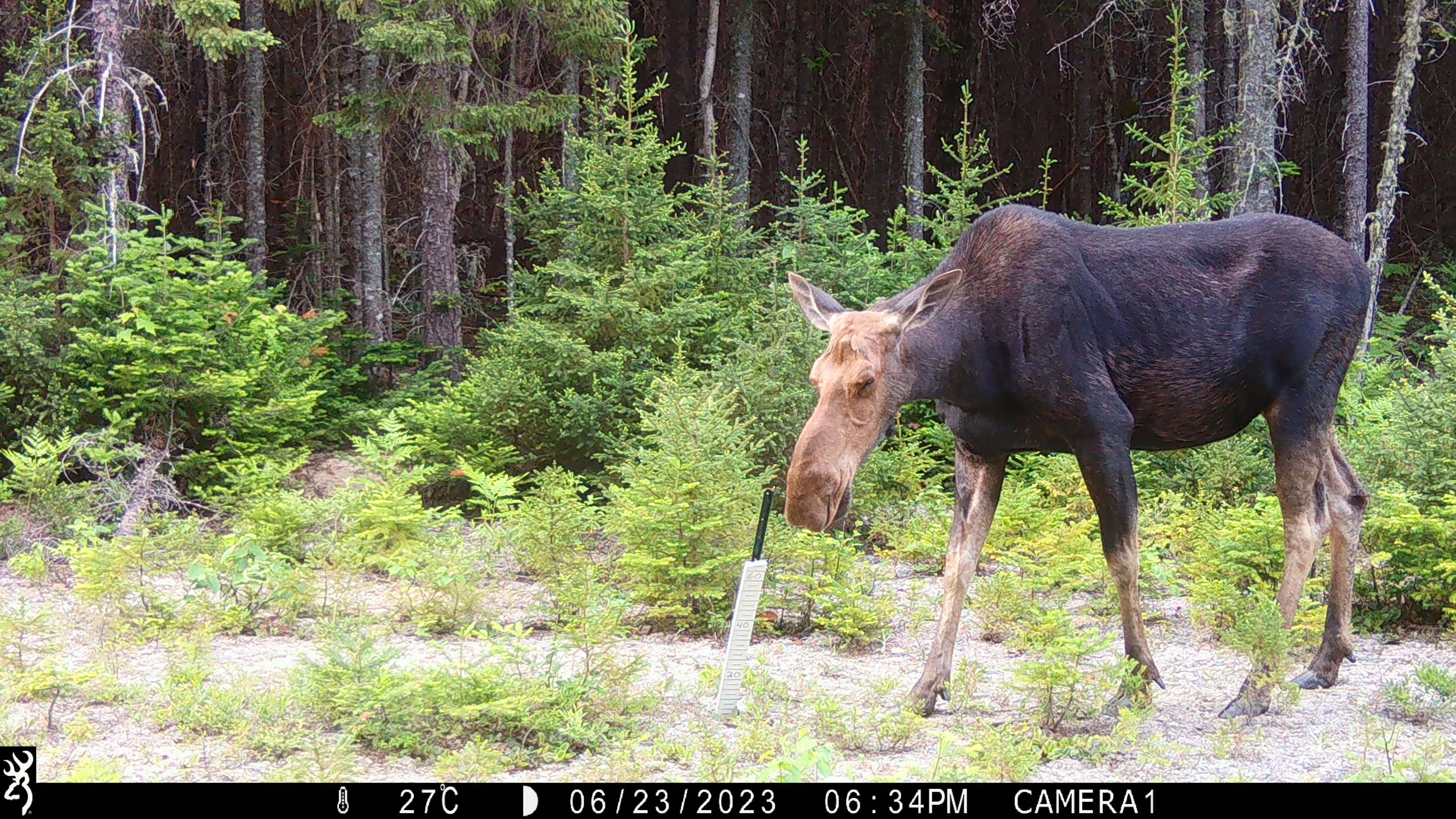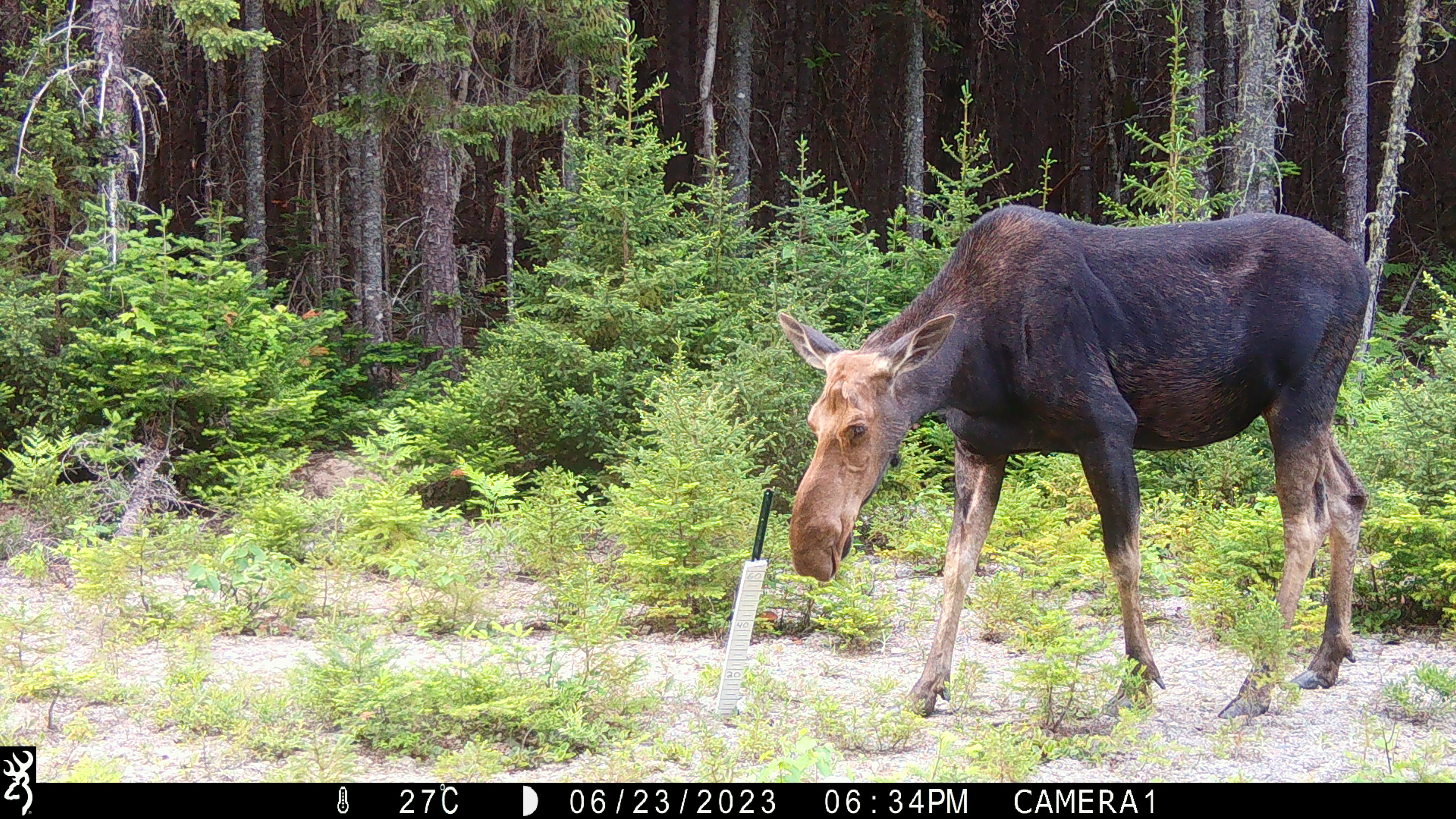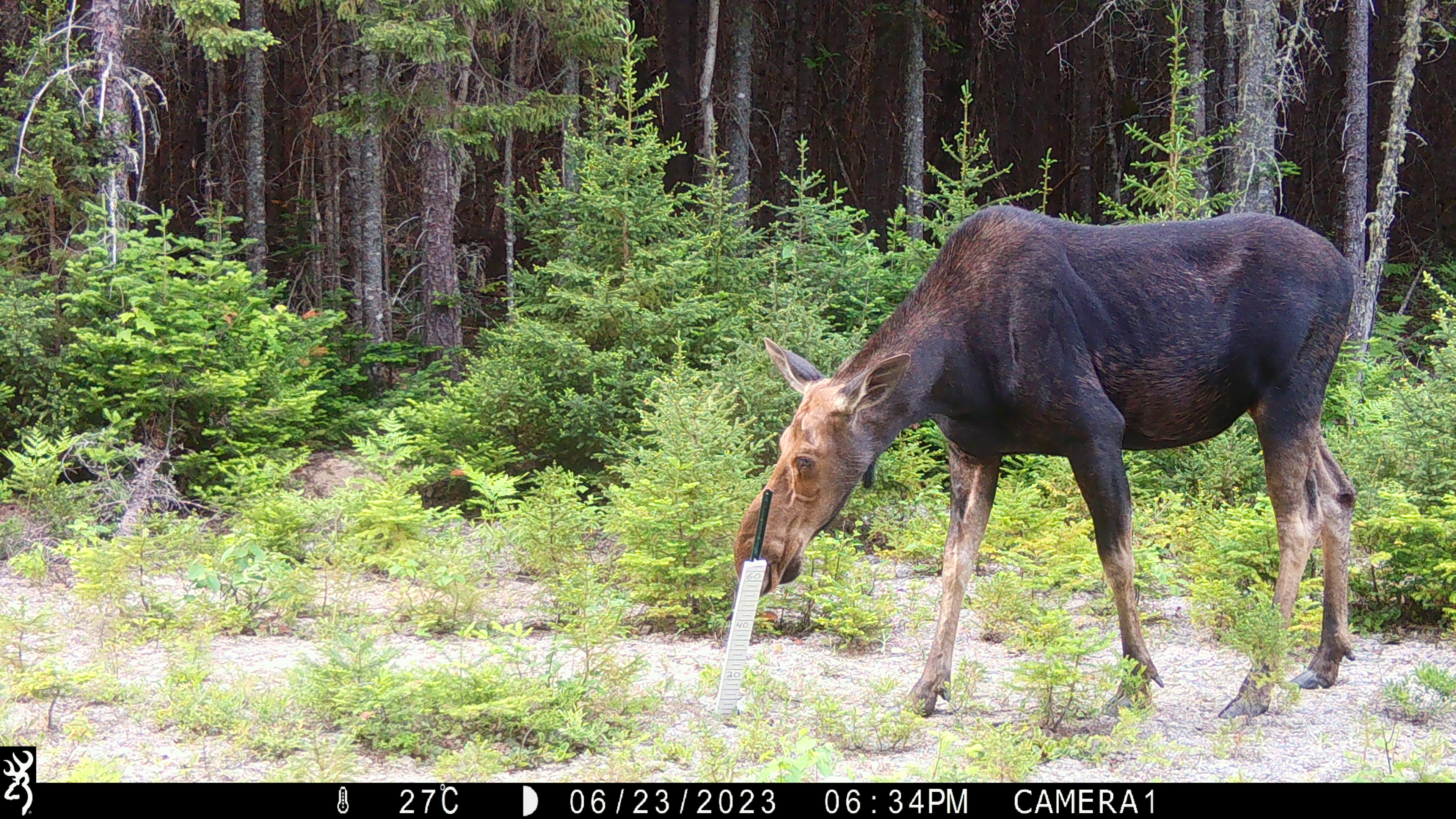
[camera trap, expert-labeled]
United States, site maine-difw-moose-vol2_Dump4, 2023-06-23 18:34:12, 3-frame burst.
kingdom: Animalia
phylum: Chordata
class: Mammalia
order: Artiodactyla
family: Cervidae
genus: Alces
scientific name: Alces alces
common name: moose